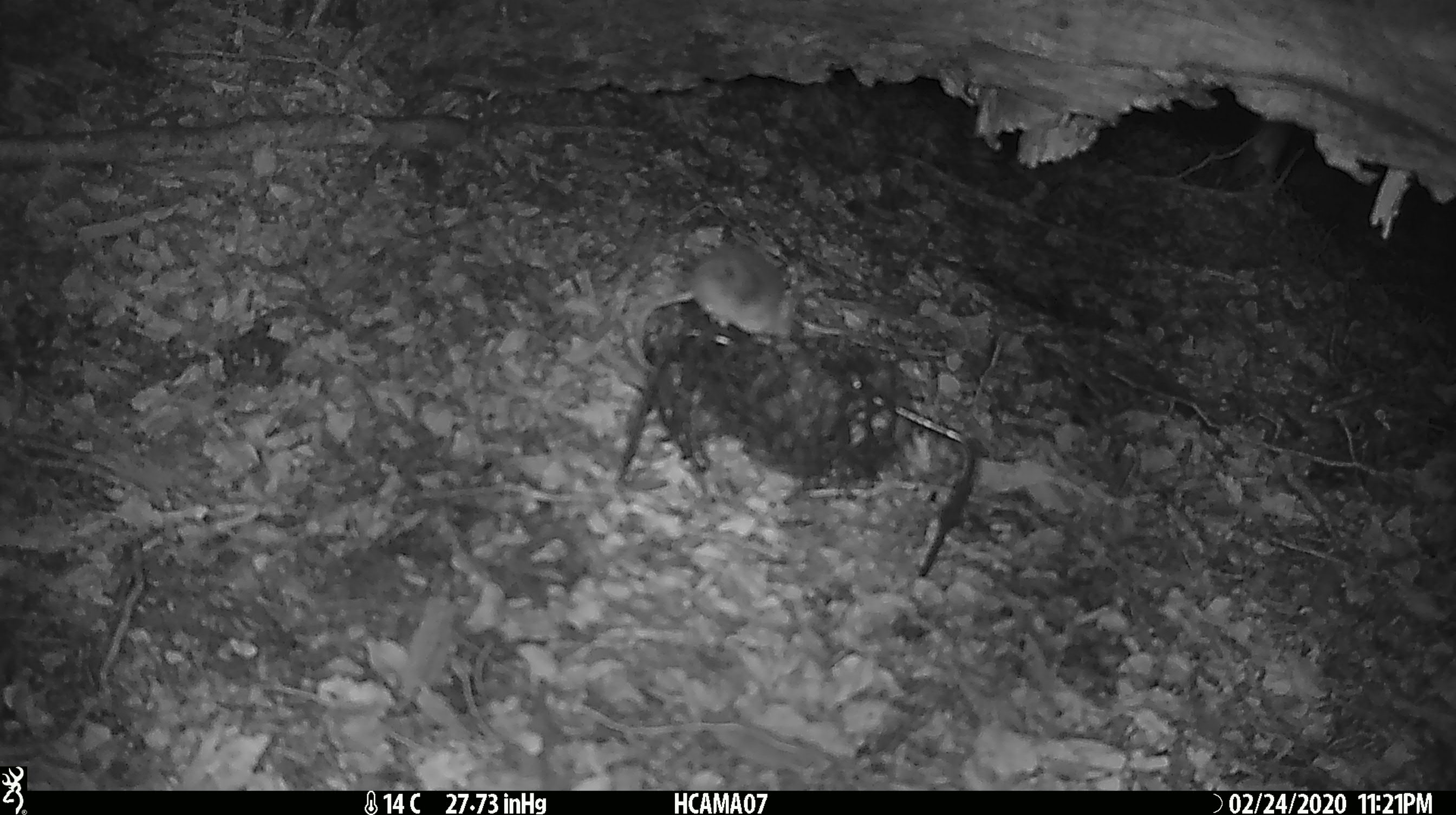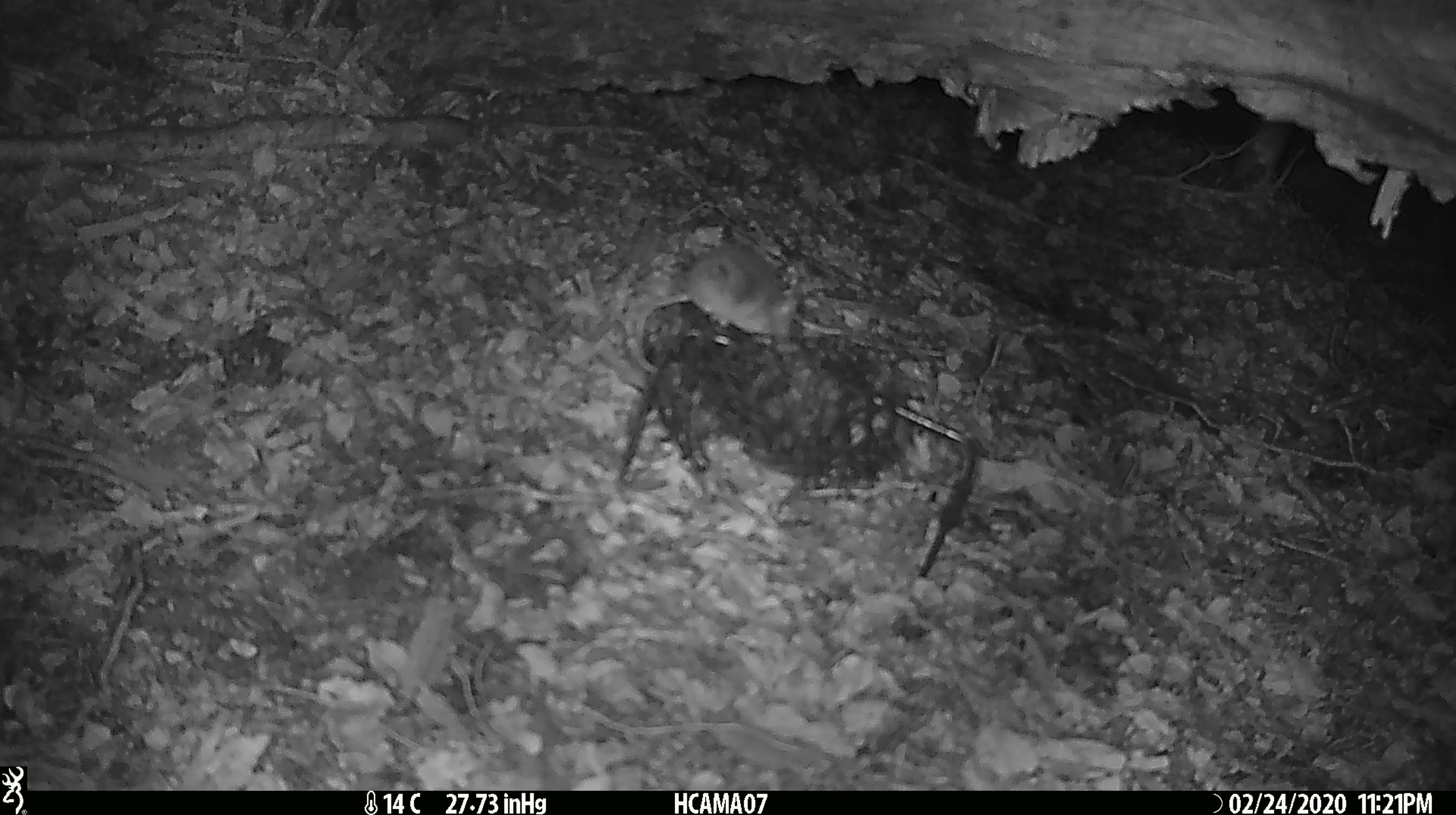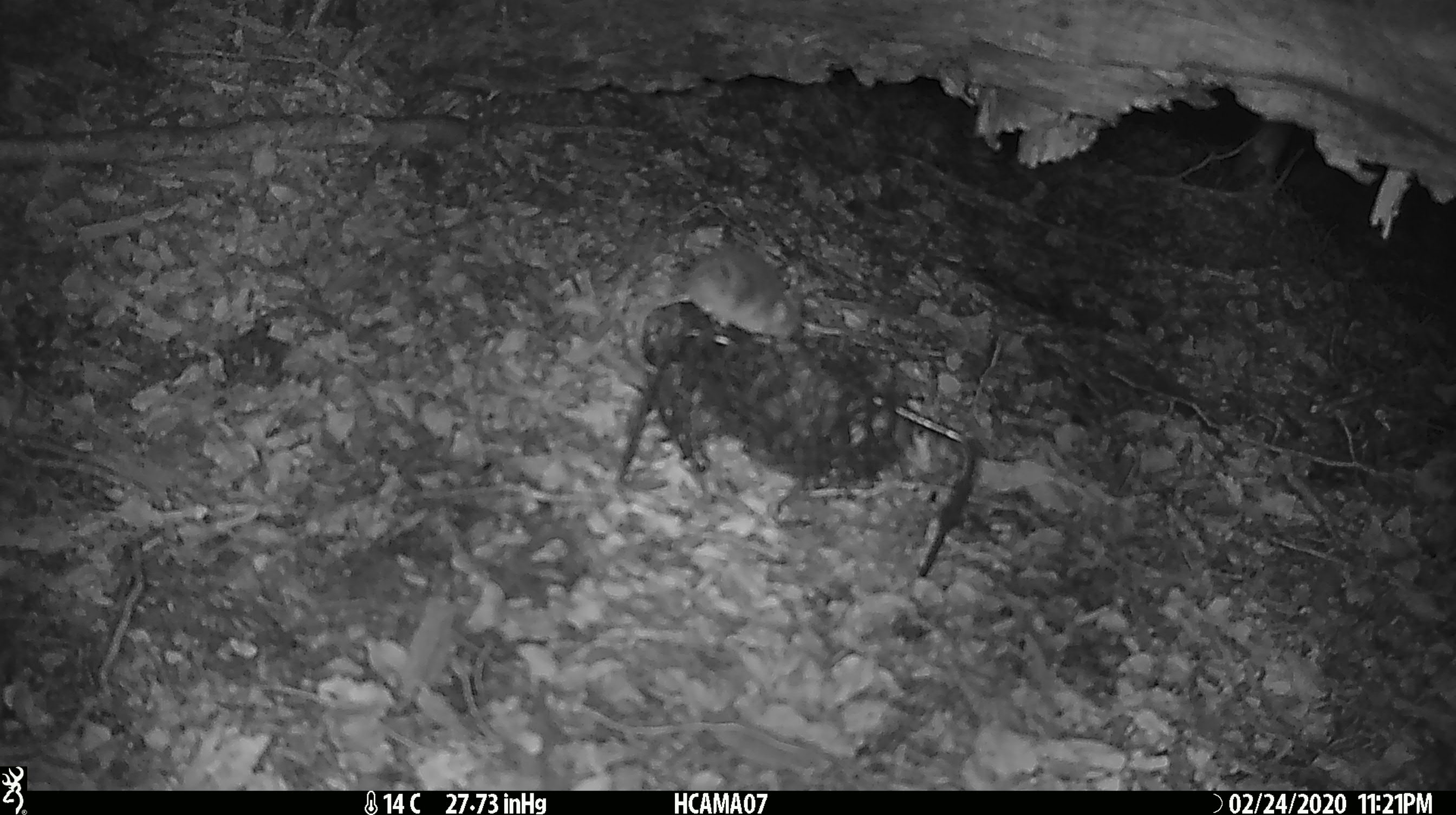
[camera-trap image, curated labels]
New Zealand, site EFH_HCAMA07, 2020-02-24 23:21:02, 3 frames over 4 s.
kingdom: Animalia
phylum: Chordata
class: Mammalia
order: Rodentia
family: Muridae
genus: Mus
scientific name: Mus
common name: mouse